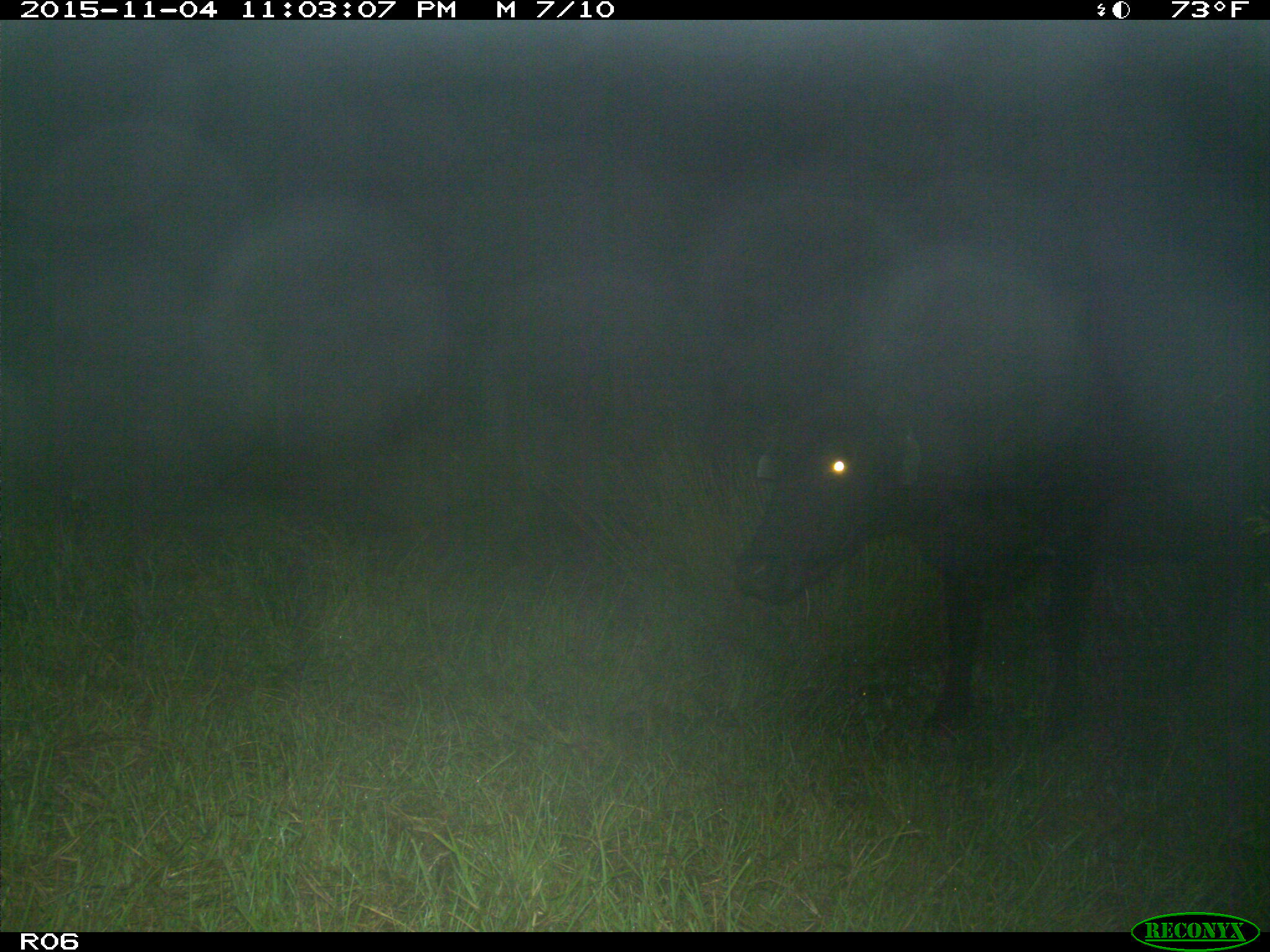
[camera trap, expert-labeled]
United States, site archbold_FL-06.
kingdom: Animalia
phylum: Chordata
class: Mammalia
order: Artiodactyla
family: Bovidae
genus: Bos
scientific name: Bos taurus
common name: domestic cow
Bos taurus (domestic cow).